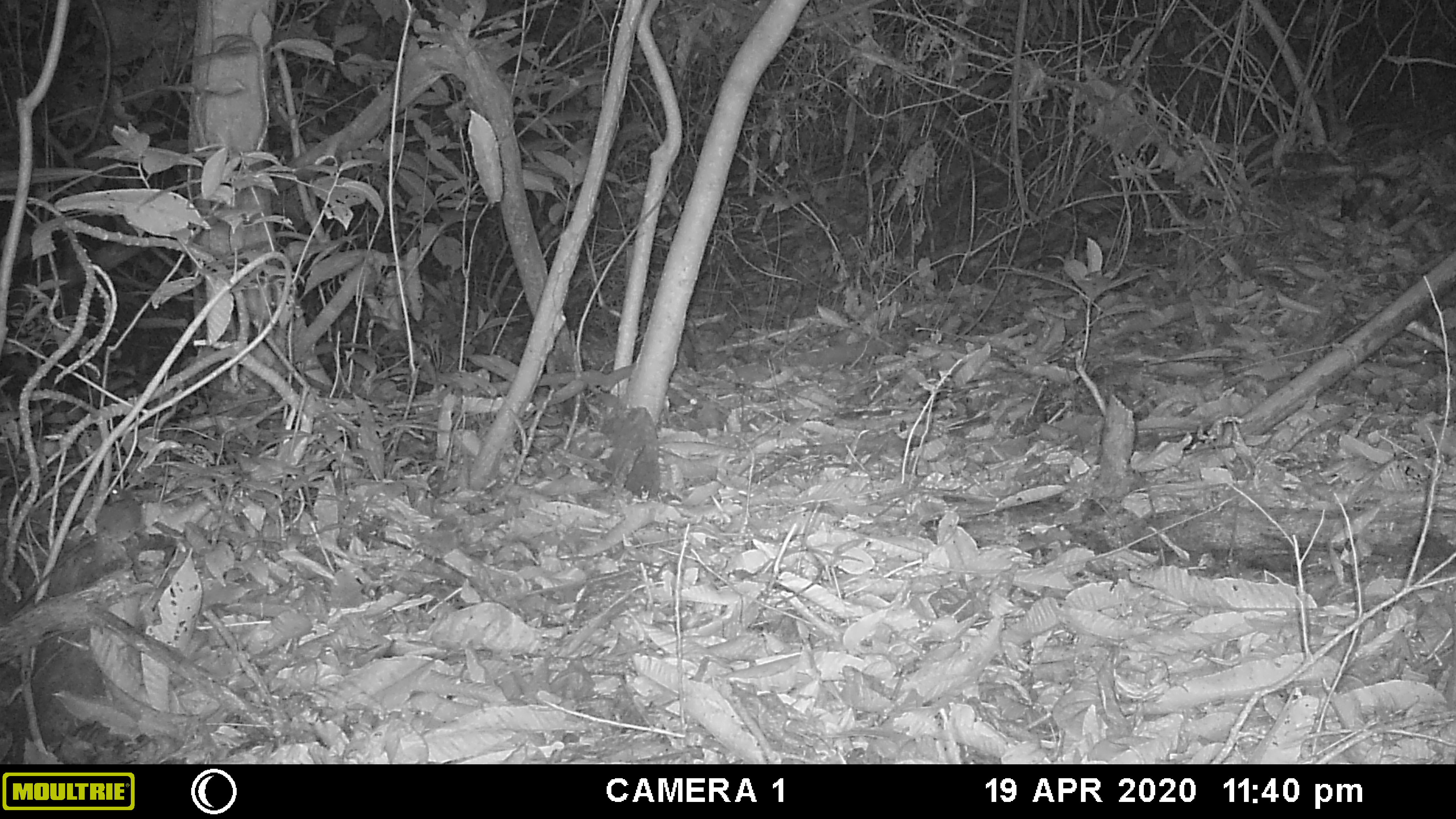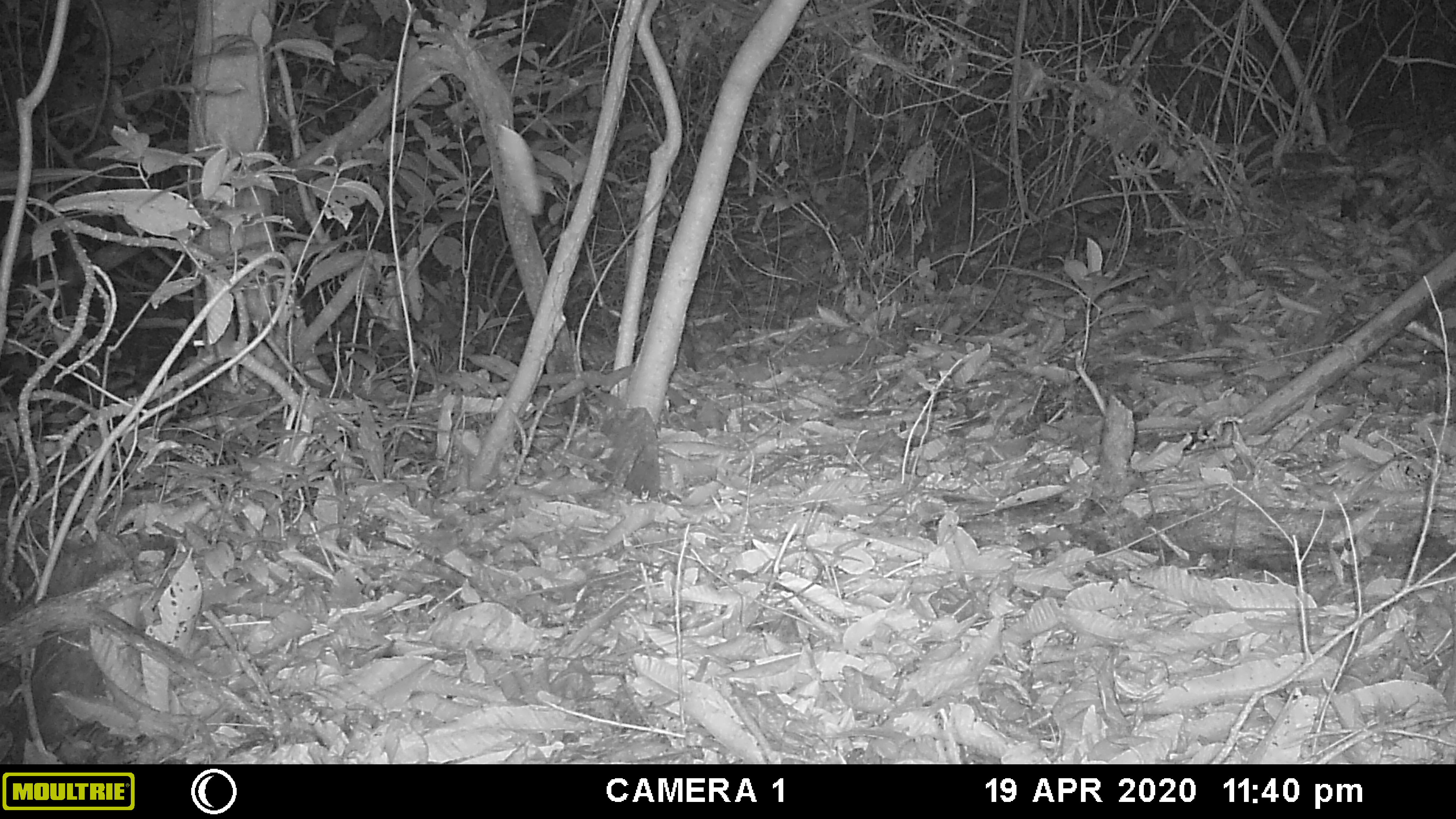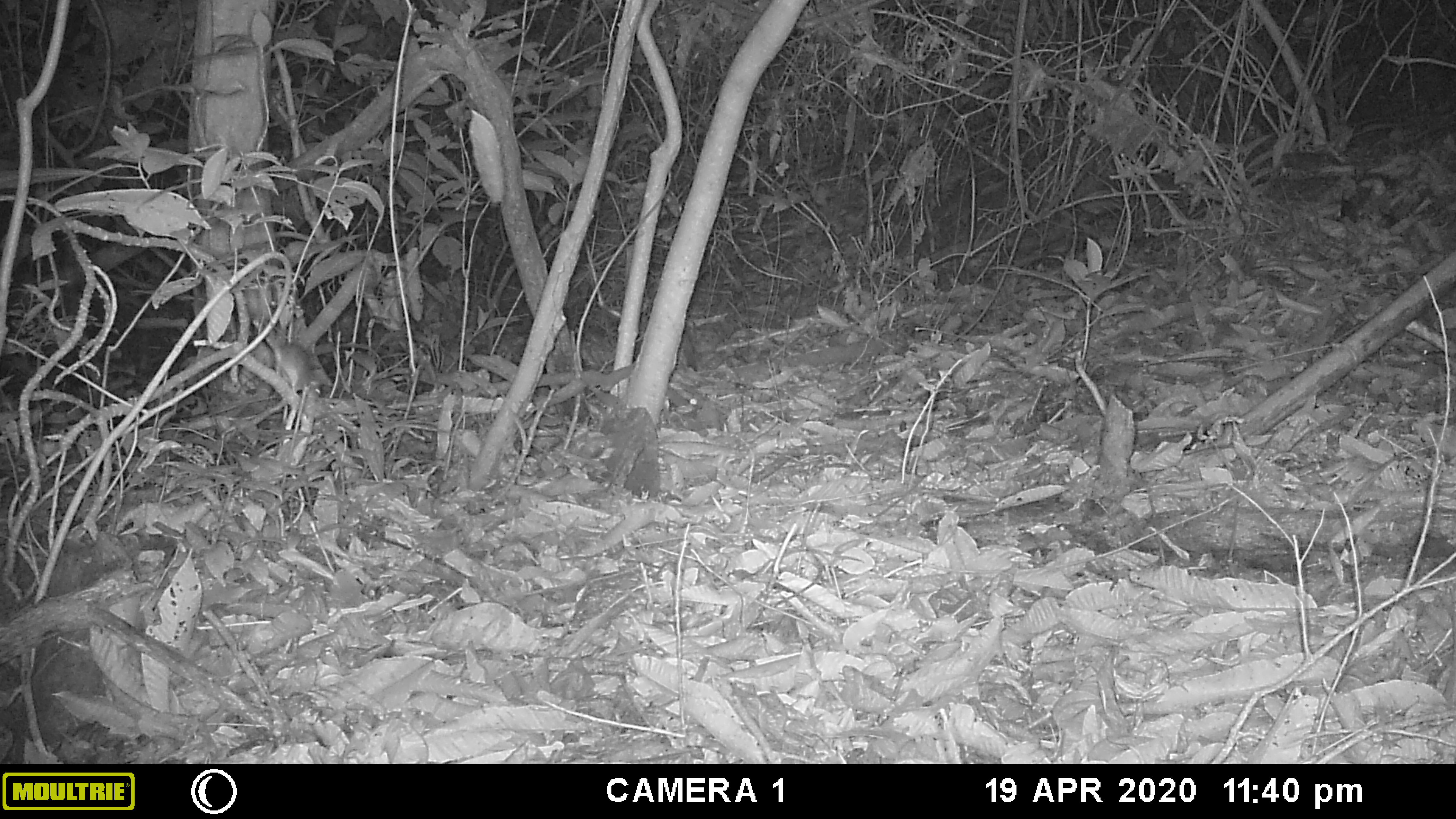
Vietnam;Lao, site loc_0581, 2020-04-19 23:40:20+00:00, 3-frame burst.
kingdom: Animalia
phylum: Chordata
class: Mammalia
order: Rodentia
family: Muridae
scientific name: Muridae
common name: old-world mice and rats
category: unidentified murid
Unidentified murid (old-world mice and rats) (Muridae). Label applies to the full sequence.